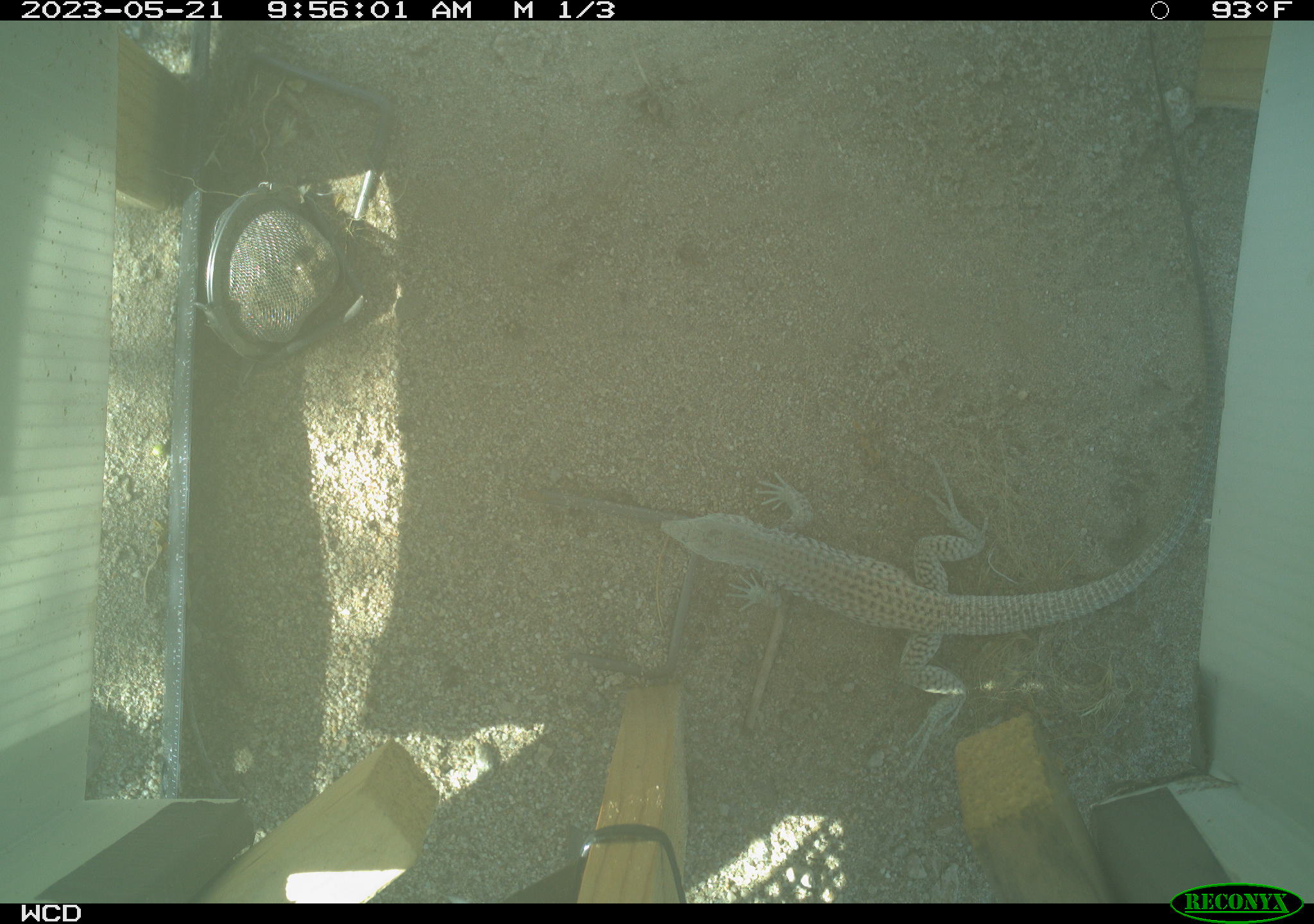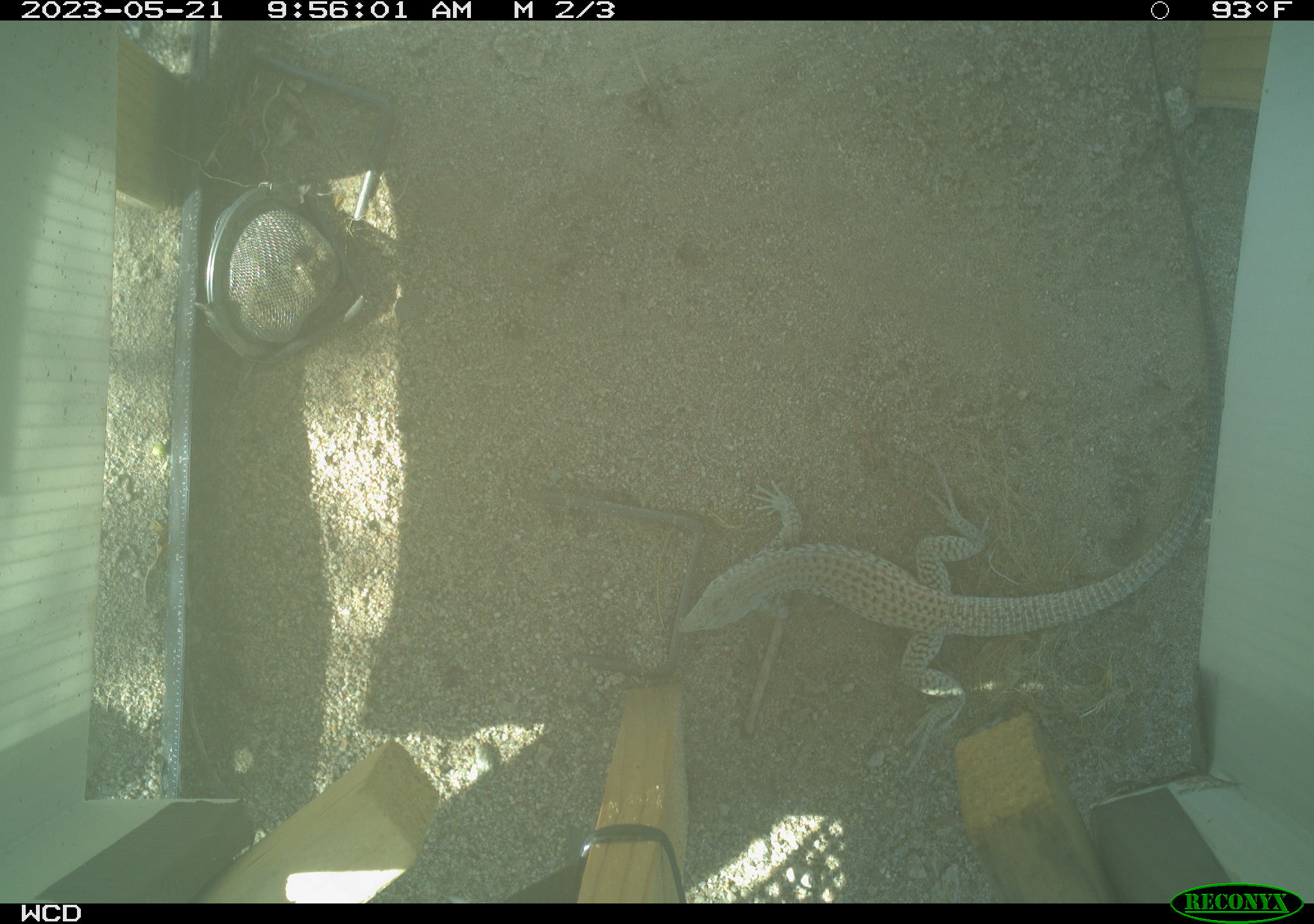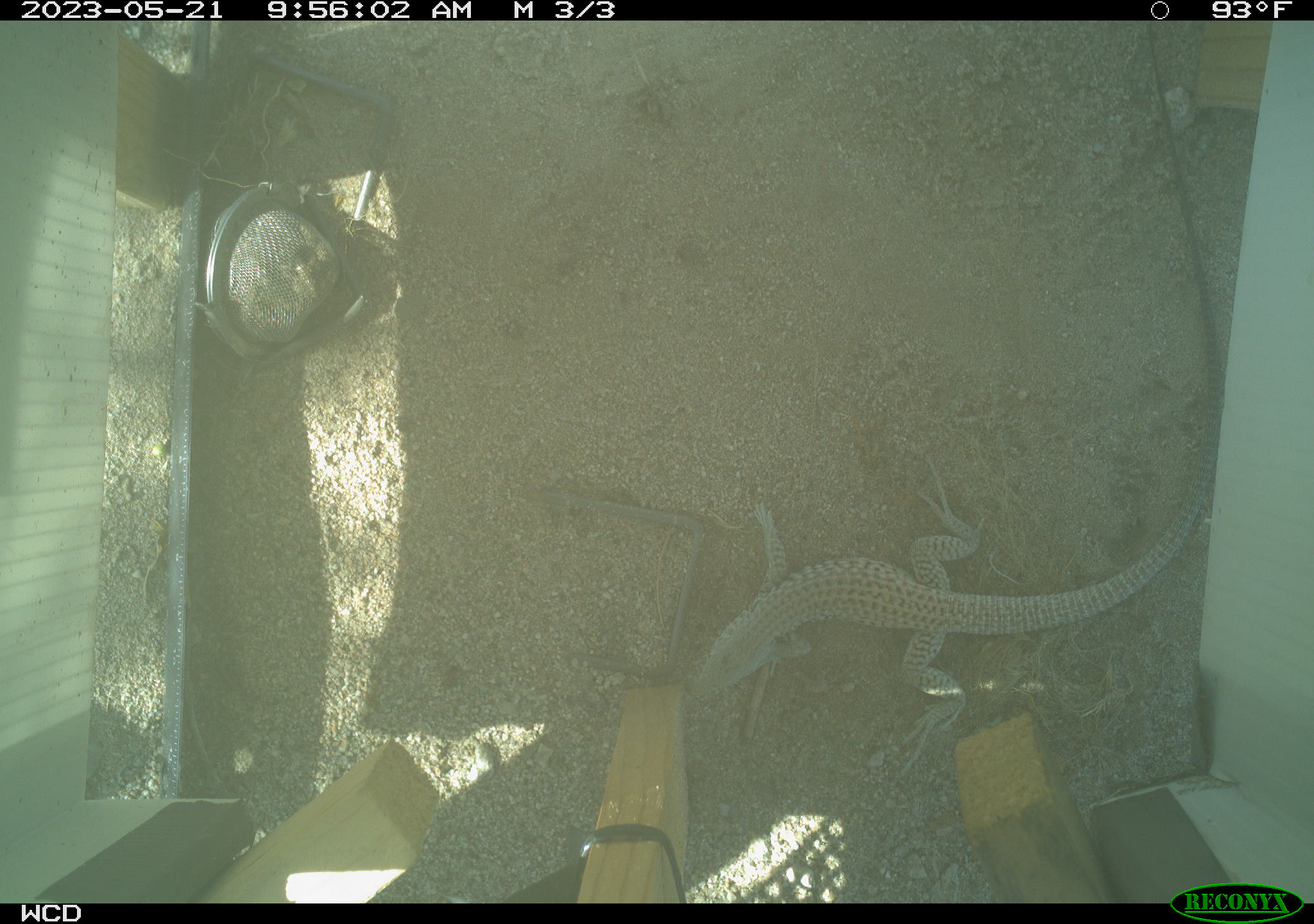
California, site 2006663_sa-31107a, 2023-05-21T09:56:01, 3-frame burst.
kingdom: Animalia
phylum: Chordata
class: Reptilia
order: Squamata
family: Teiidae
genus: Aspidoscelis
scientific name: Aspidoscelis tigris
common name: western whiptail